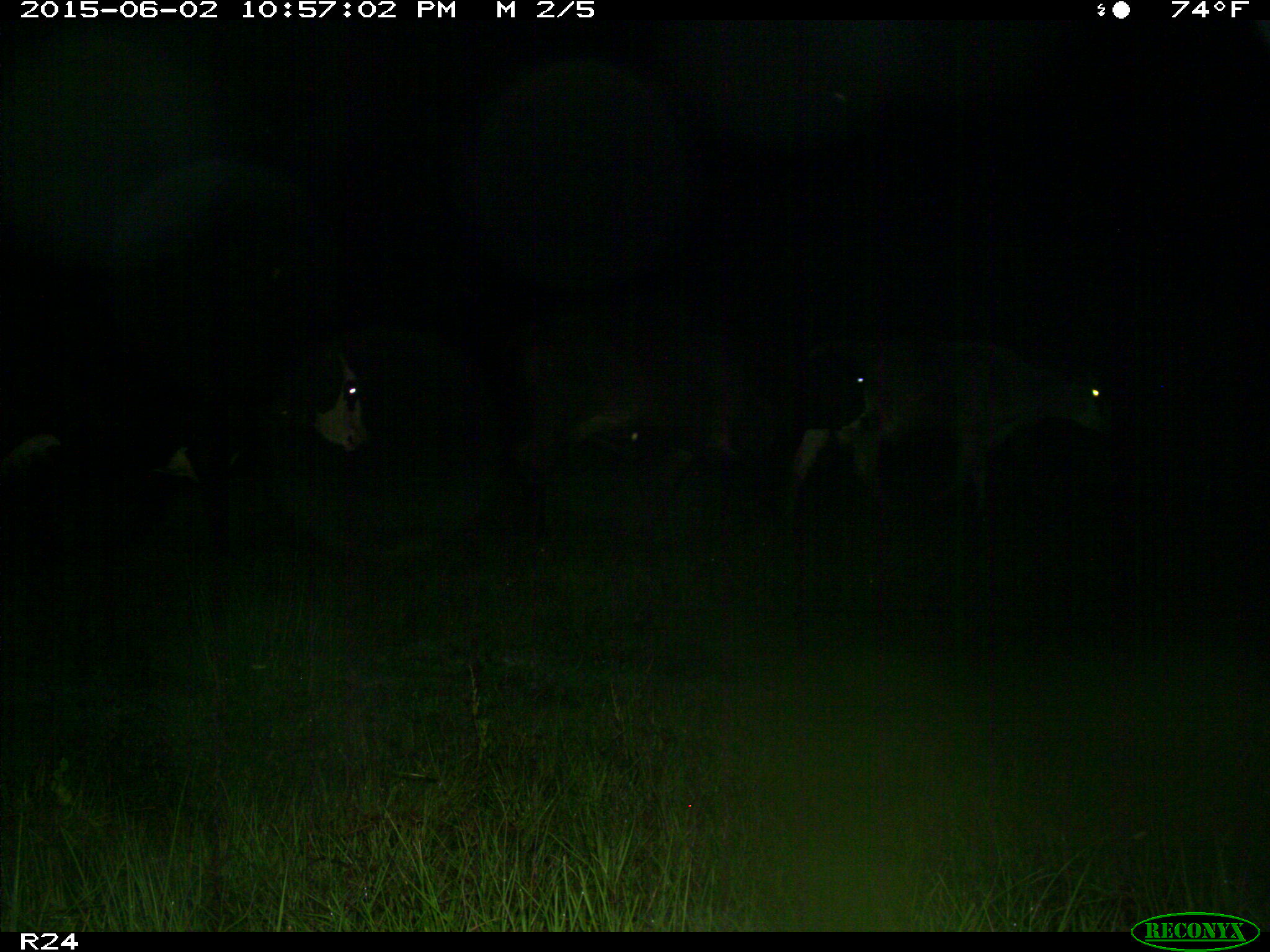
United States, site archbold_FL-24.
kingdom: Animalia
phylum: Chordata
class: Mammalia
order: Artiodactyla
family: Bovidae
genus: Bos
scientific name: Bos taurus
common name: domestic cow